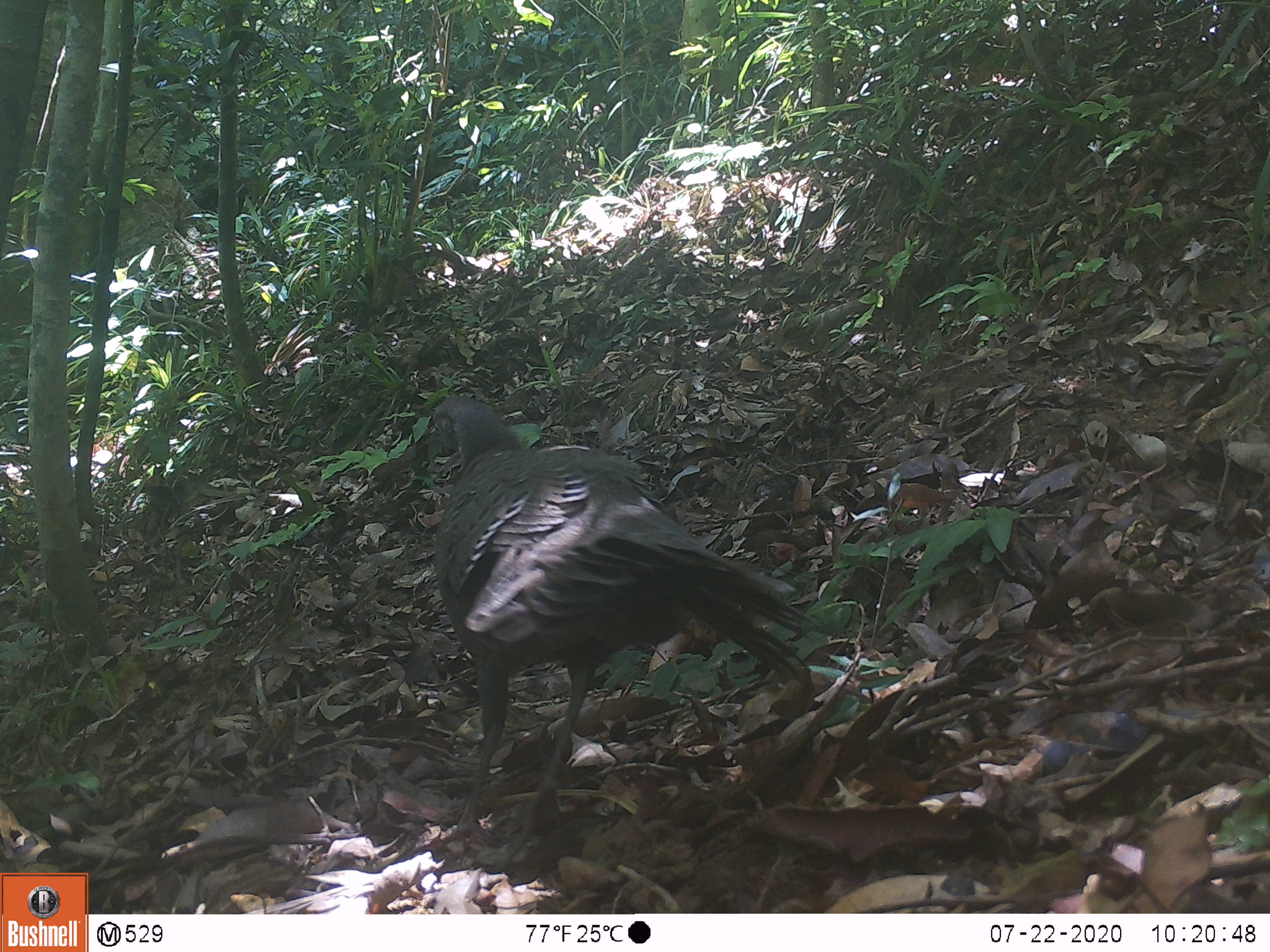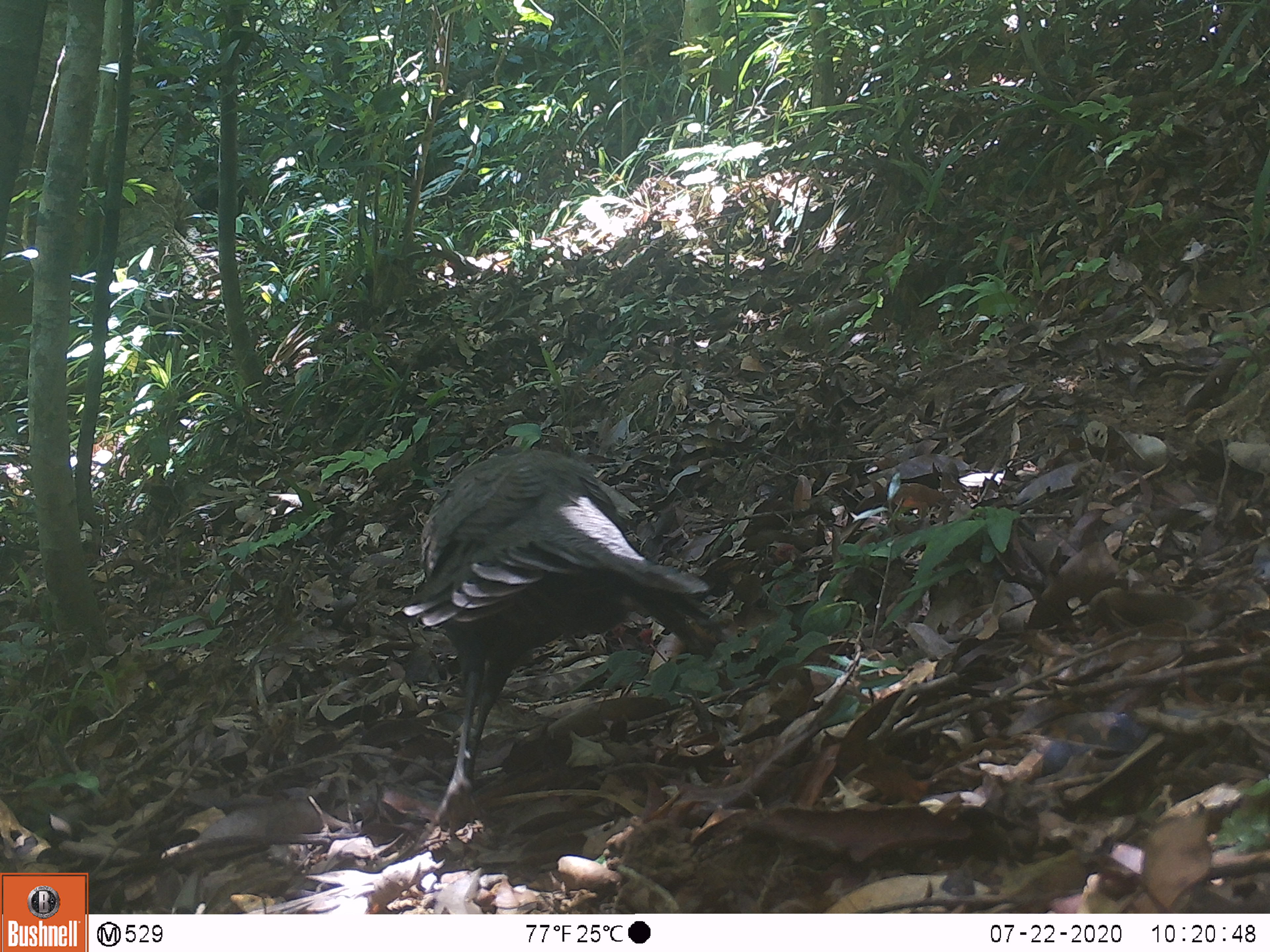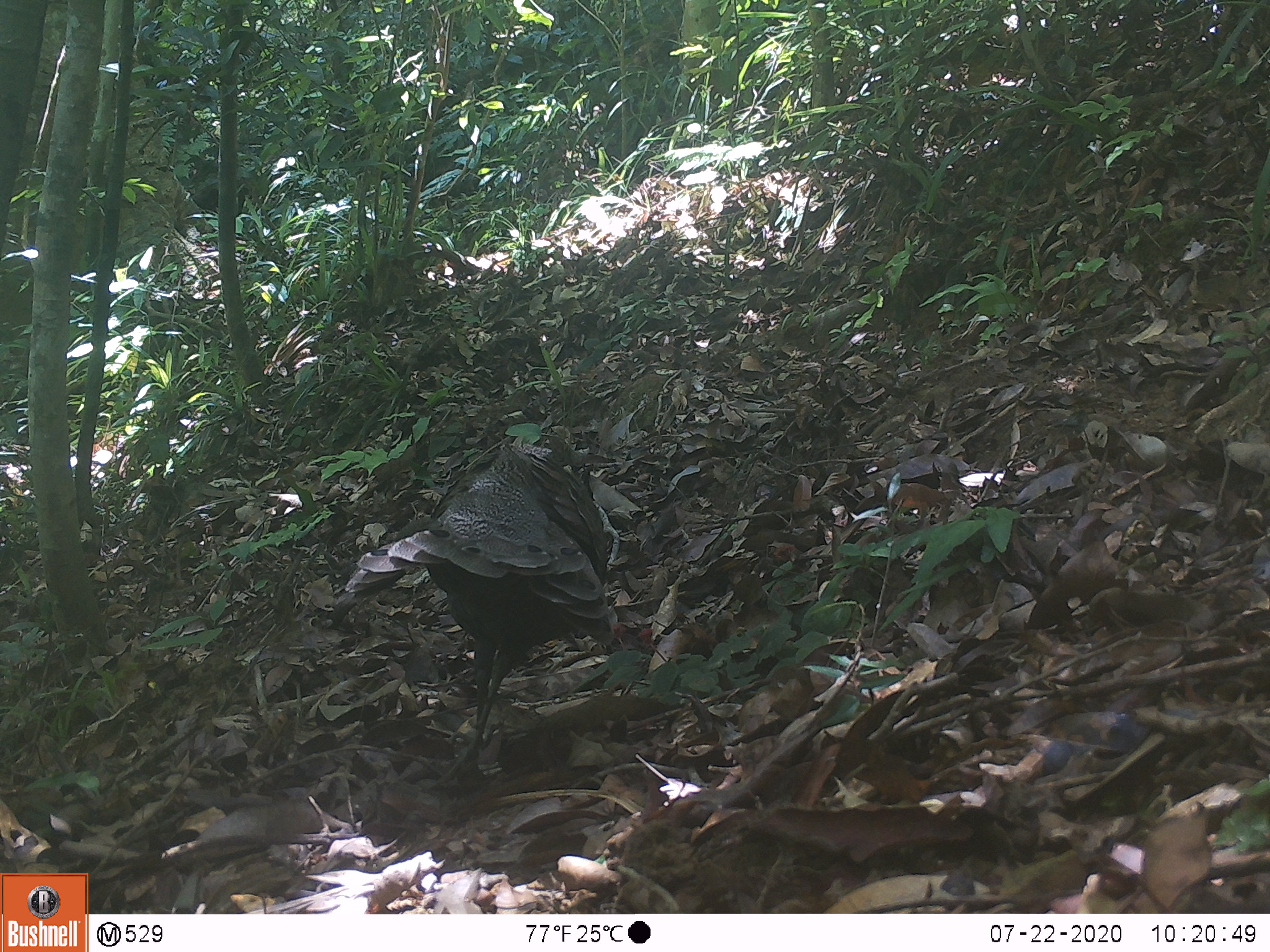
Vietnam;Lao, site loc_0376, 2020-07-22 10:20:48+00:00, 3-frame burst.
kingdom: Animalia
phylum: Chordata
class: Aves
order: Galliformes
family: Phasianidae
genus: Polyplectron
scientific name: Polyplectron bicalcaratum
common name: gray peacock-pheasant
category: grey peacock pheasant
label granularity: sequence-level